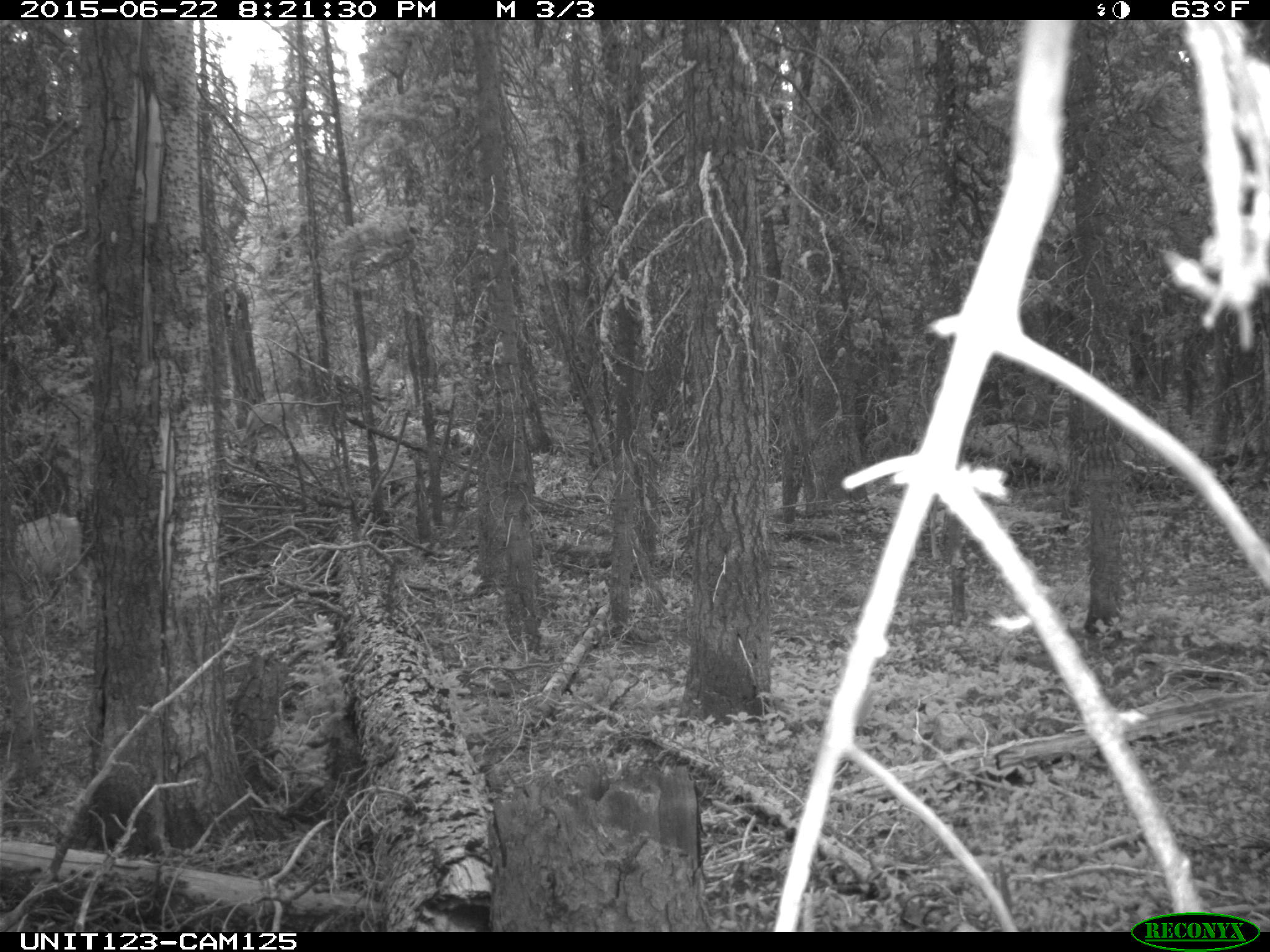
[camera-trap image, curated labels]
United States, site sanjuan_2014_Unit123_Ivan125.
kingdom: Animalia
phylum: Chordata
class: Mammalia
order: Artiodactyla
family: Cervidae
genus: Odocoileus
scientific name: Odocoileus hemionus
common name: mule deer